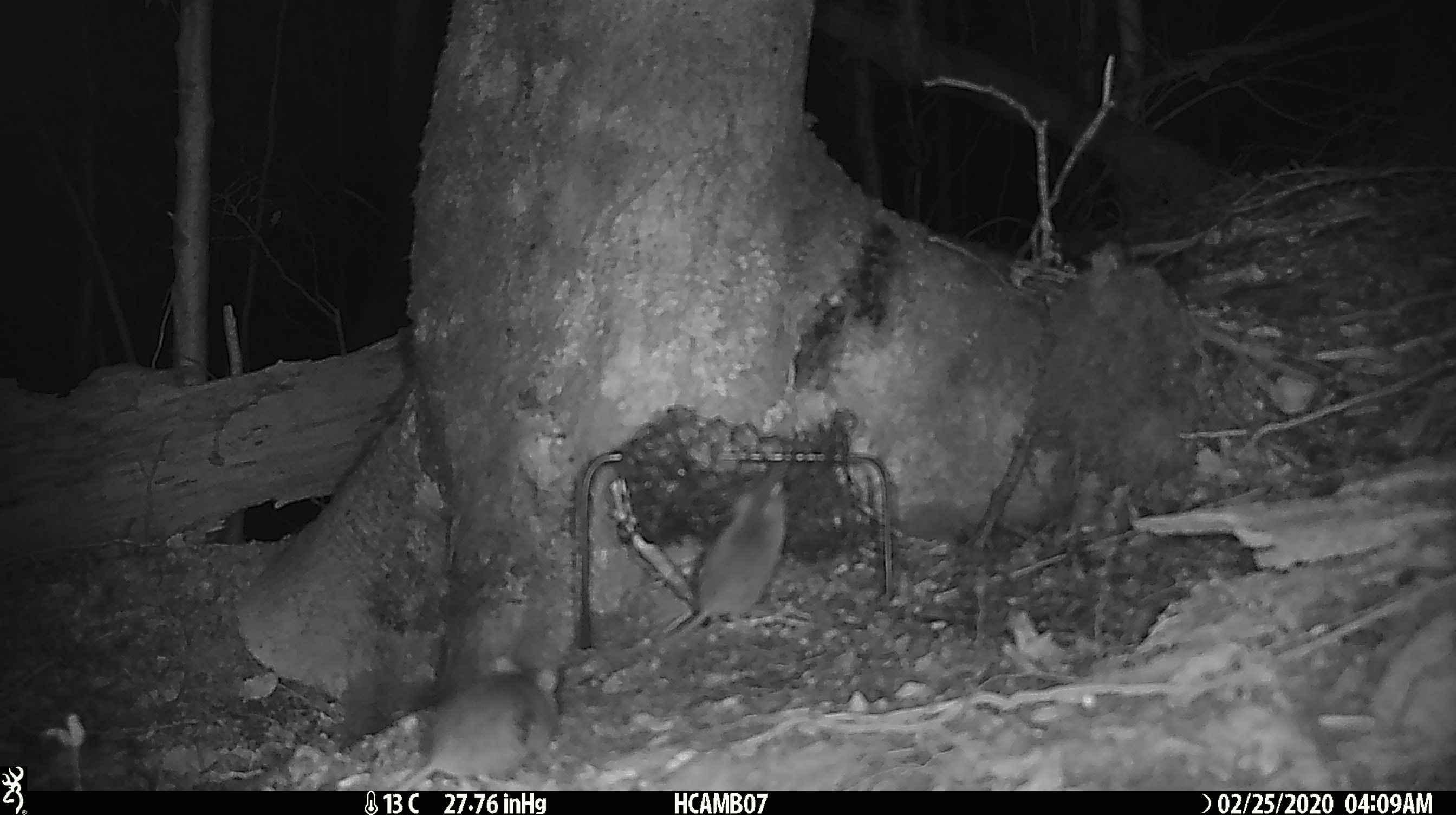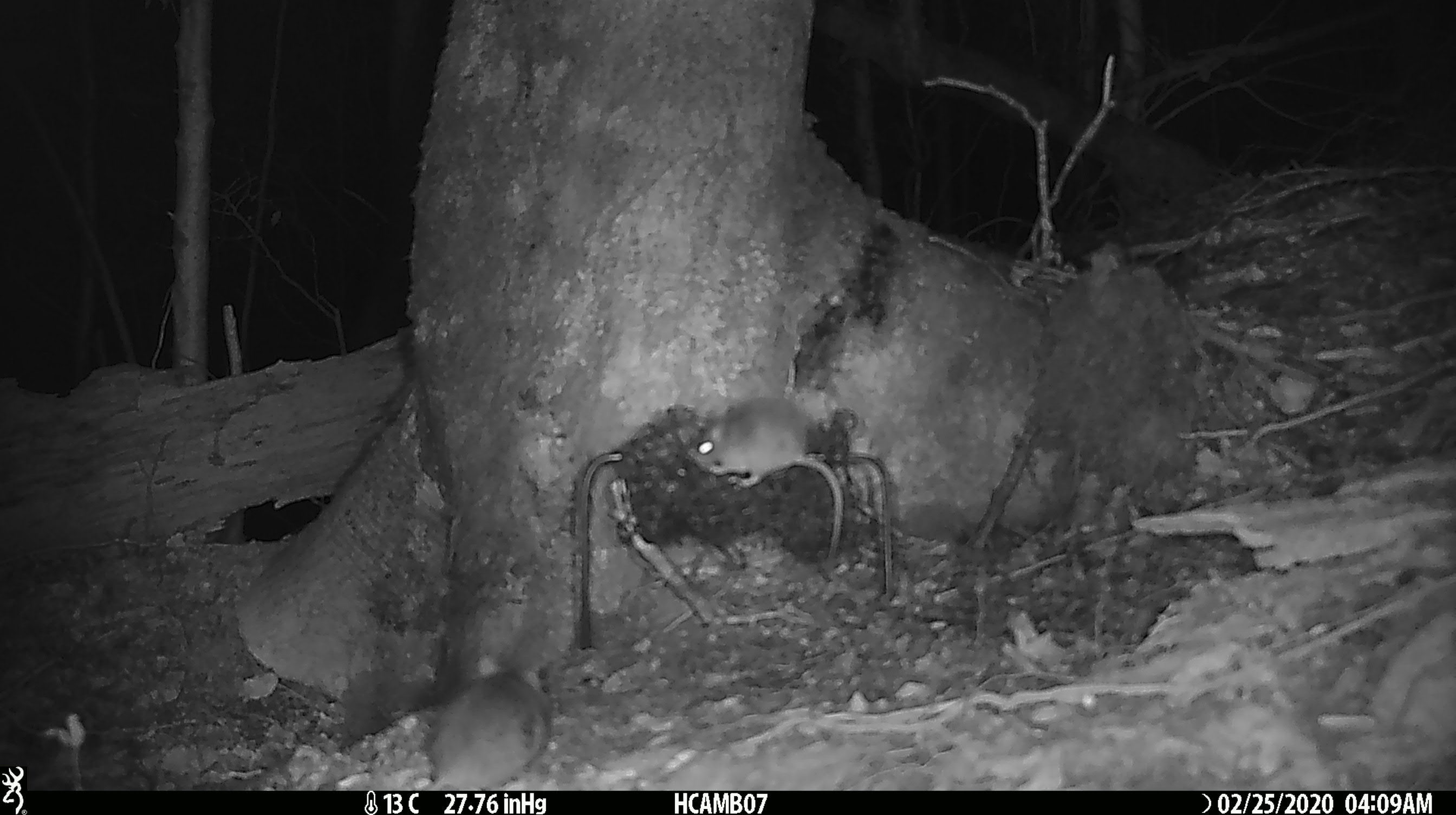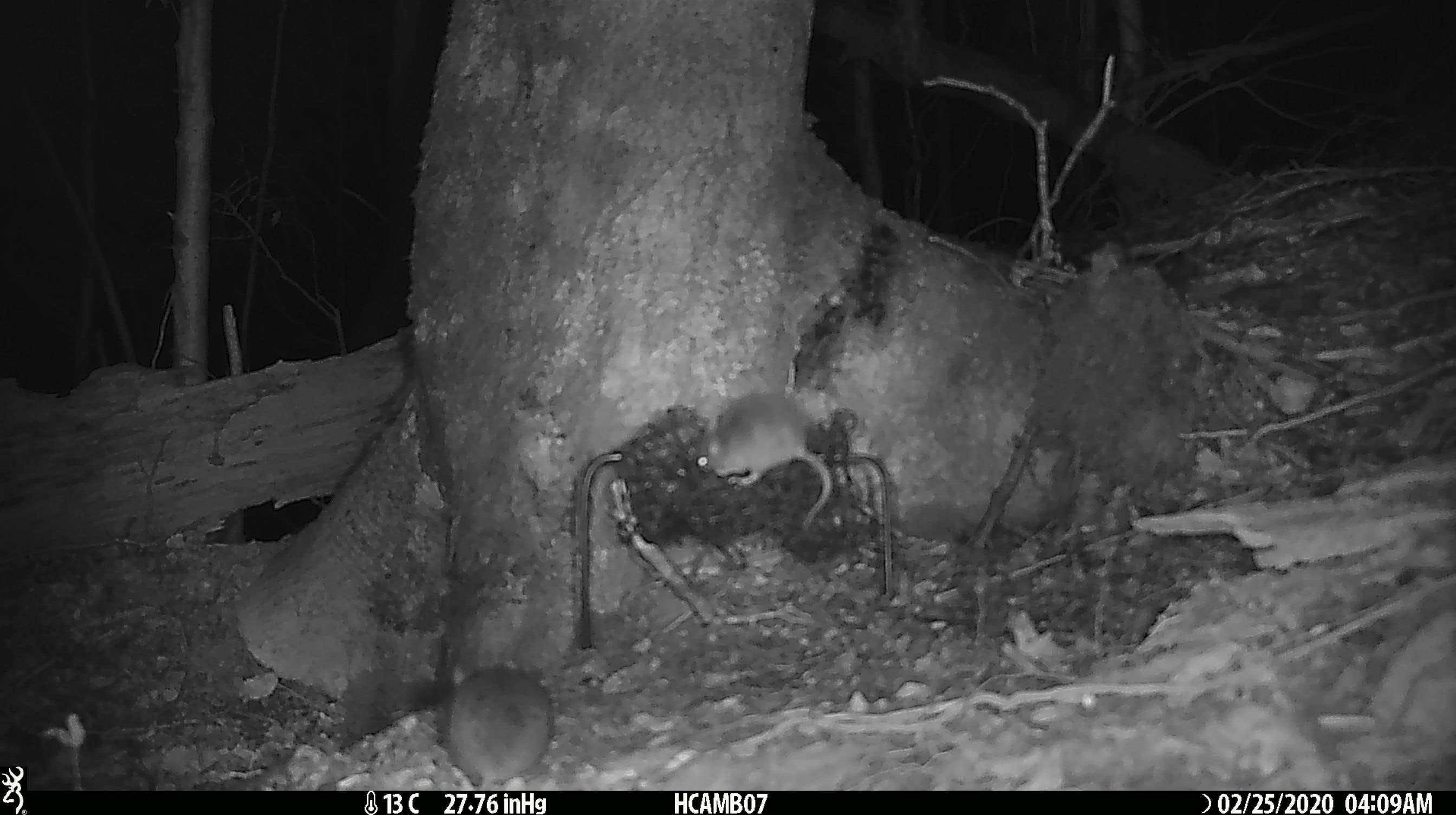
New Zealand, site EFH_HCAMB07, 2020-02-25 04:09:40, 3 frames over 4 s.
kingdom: Animalia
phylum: Chordata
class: Mammalia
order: Rodentia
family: Muridae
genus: Mus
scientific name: Mus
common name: mouse